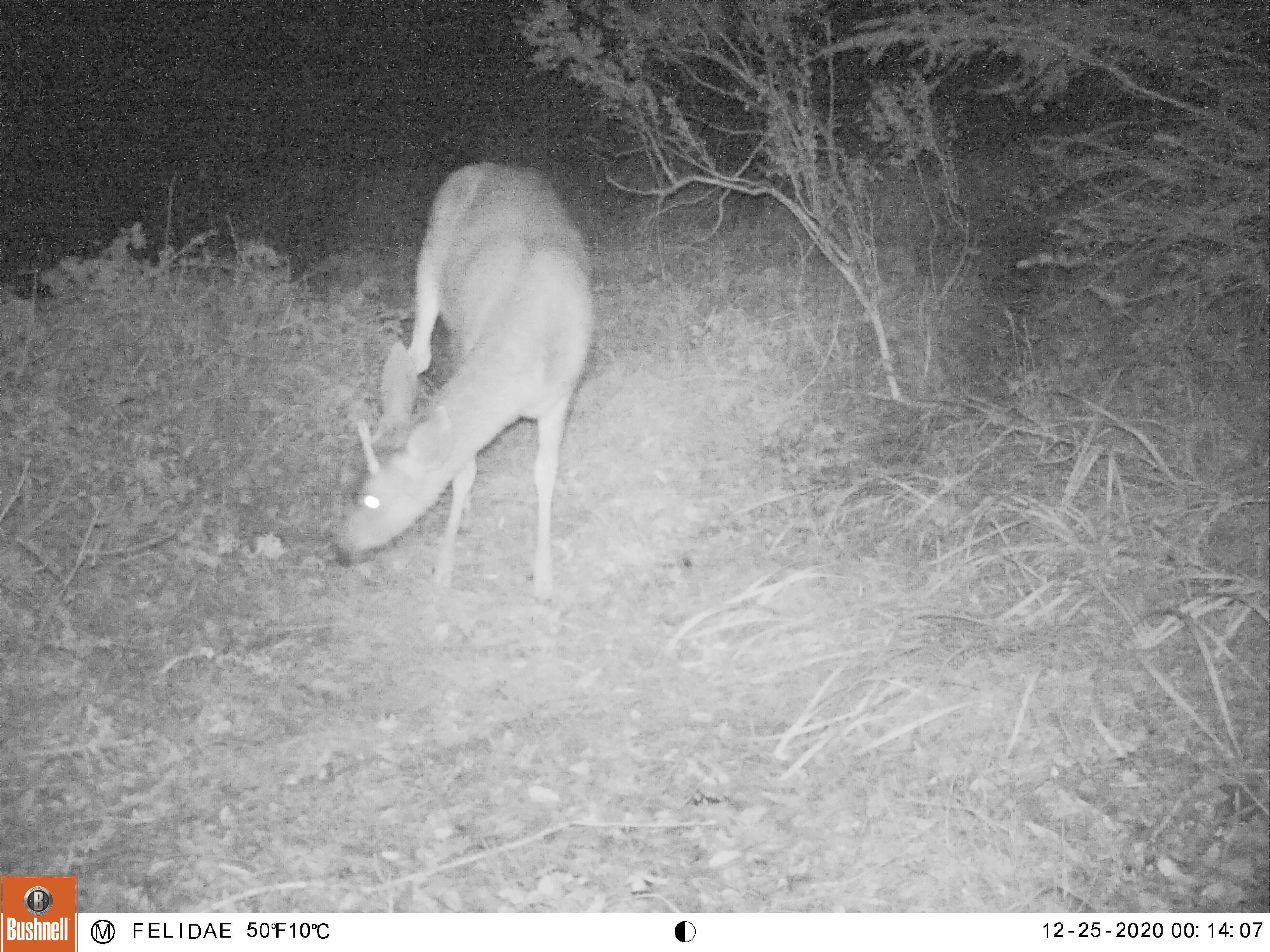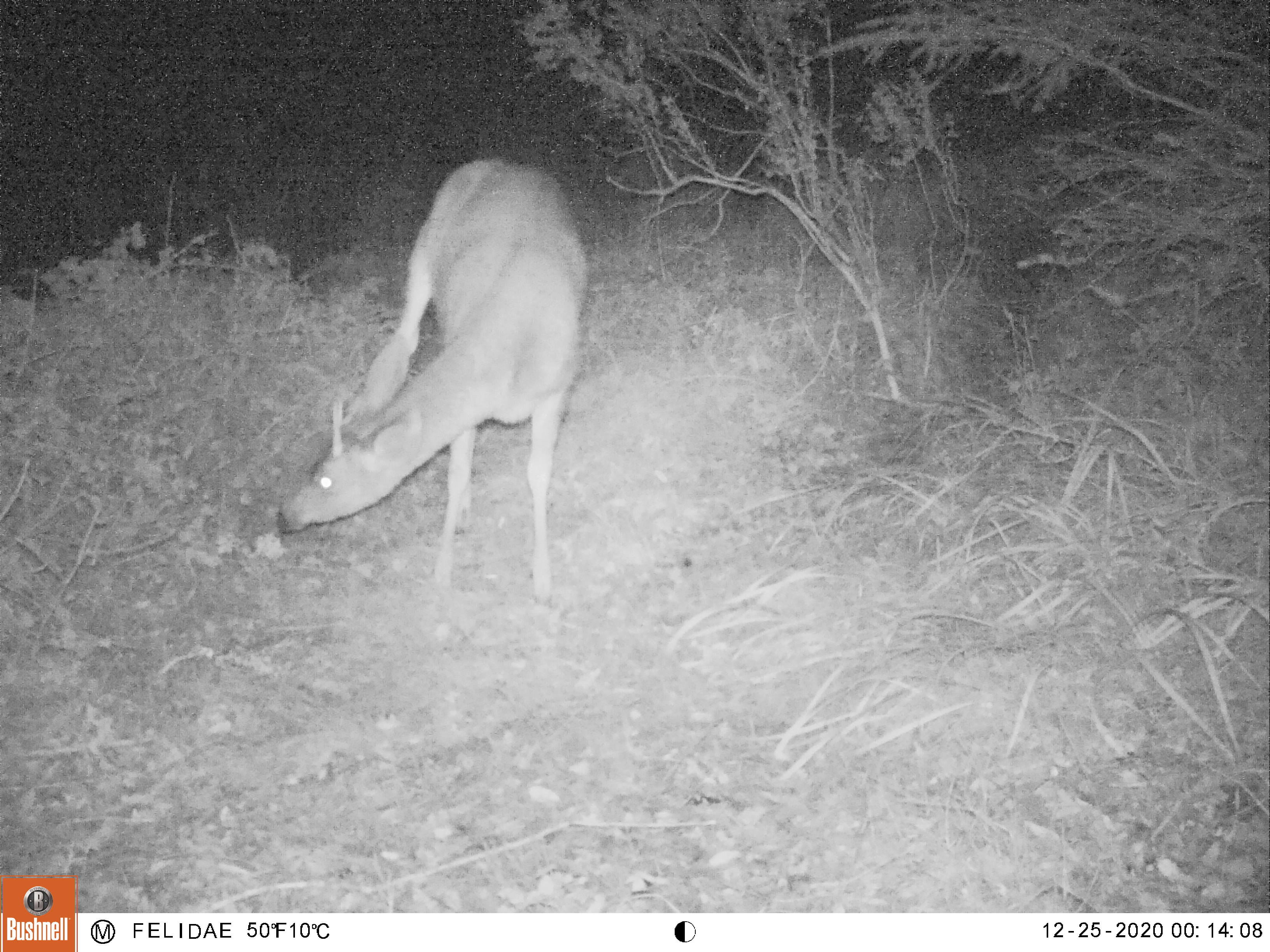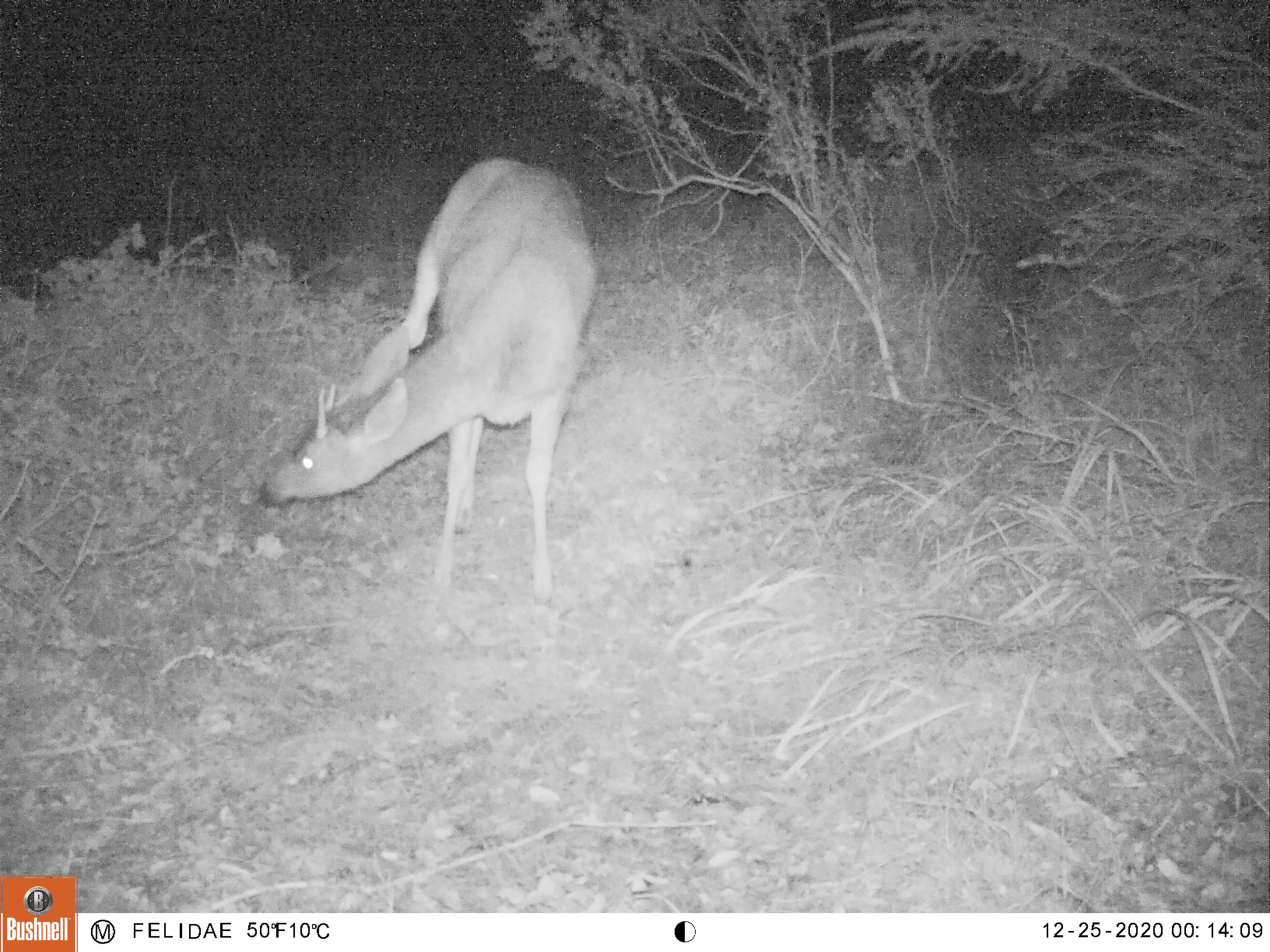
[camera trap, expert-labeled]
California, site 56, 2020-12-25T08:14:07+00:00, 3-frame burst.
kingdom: Animalia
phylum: Chordata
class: Mammalia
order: Artiodactyla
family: Cervidae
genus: Odocoileus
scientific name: Odocoileus hemionus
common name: mule deer